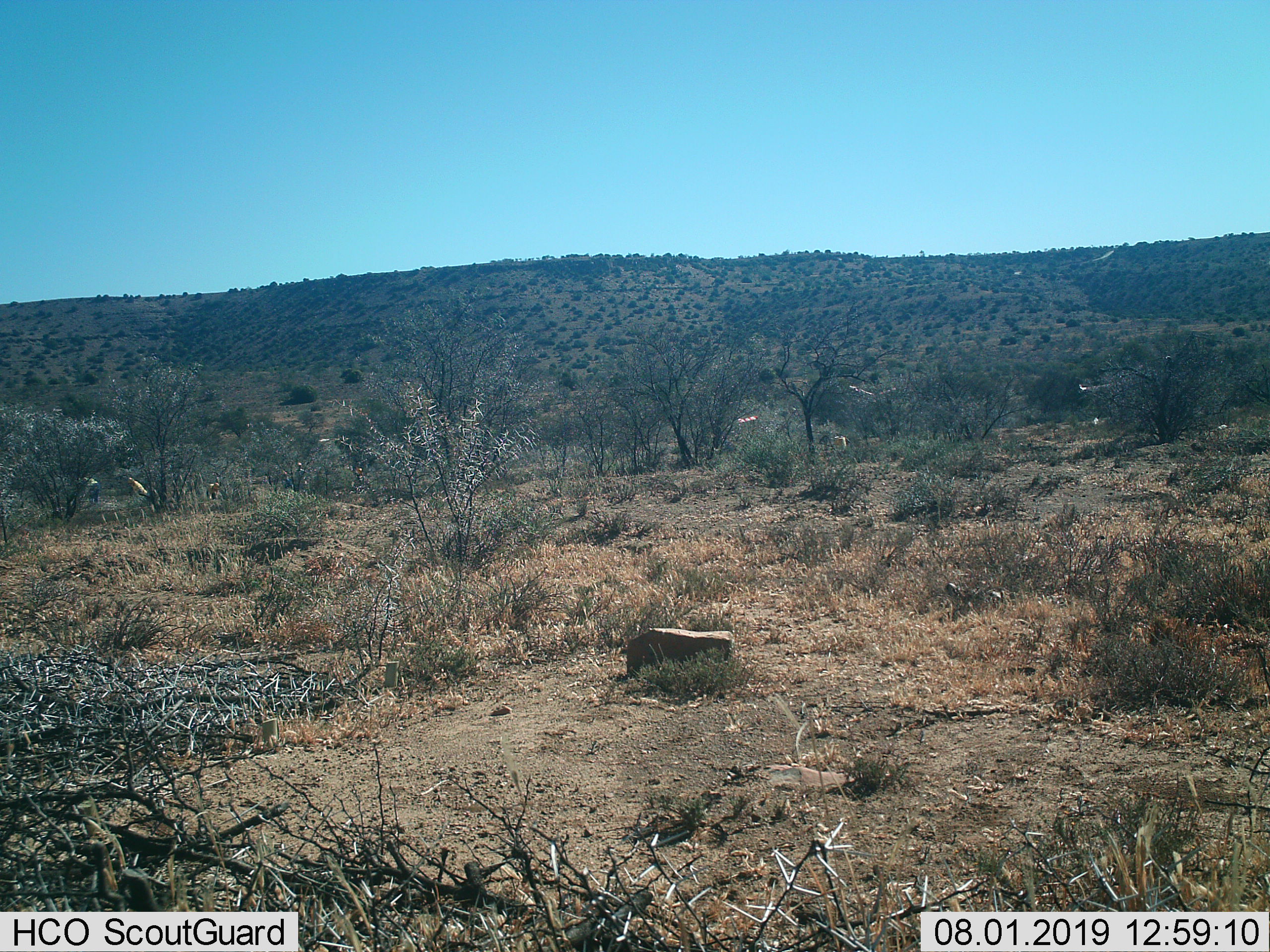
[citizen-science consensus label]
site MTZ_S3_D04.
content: unidentified animal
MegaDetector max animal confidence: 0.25